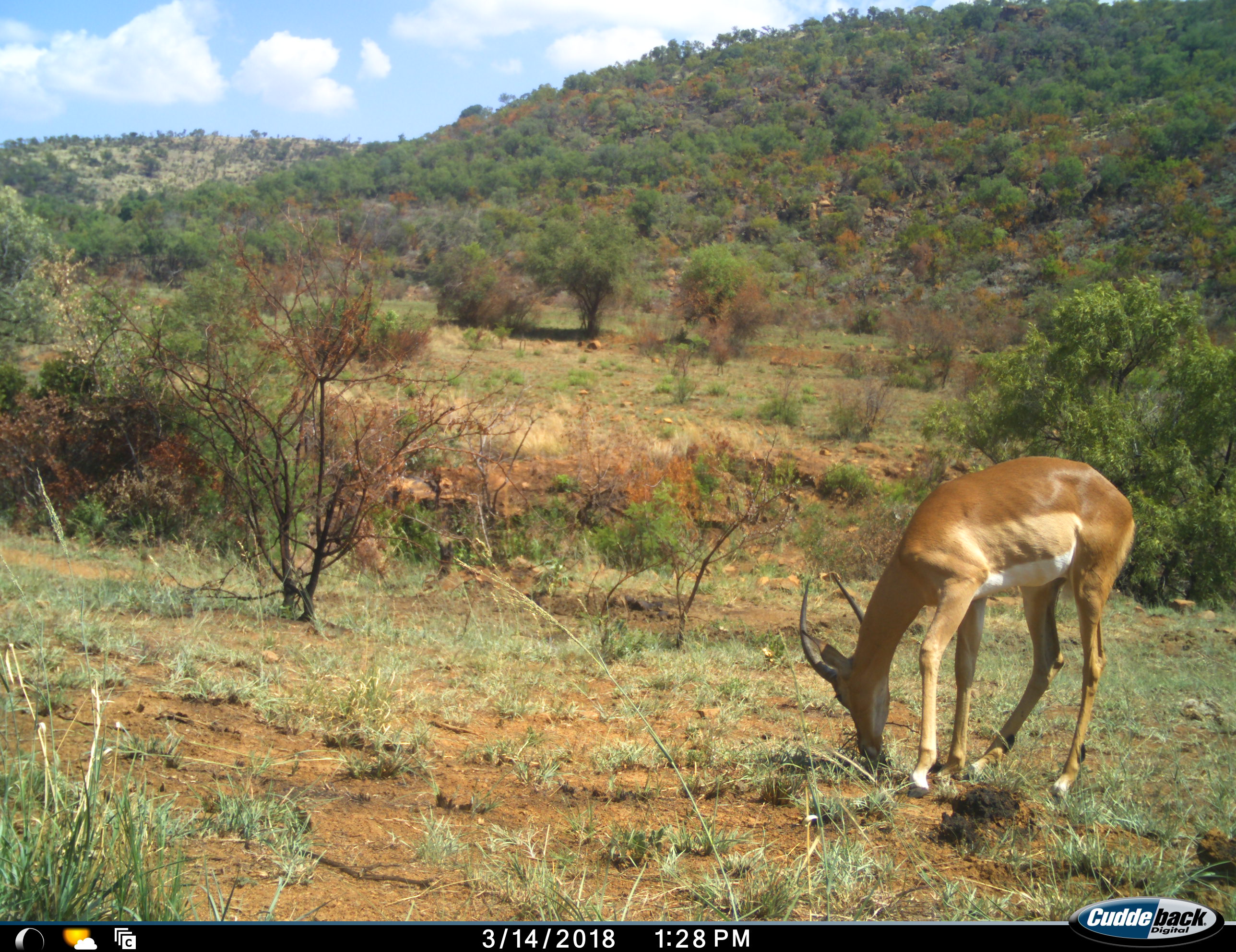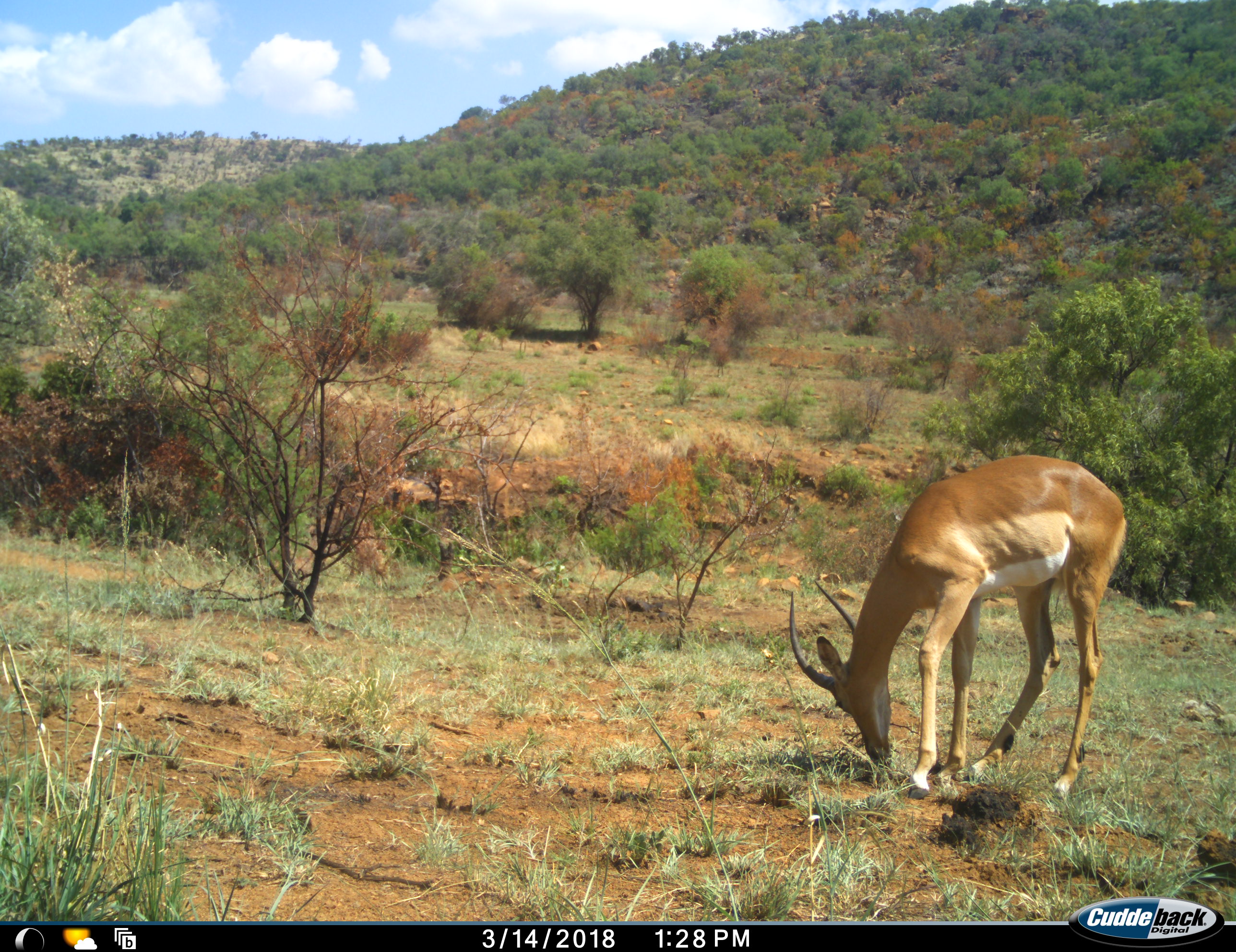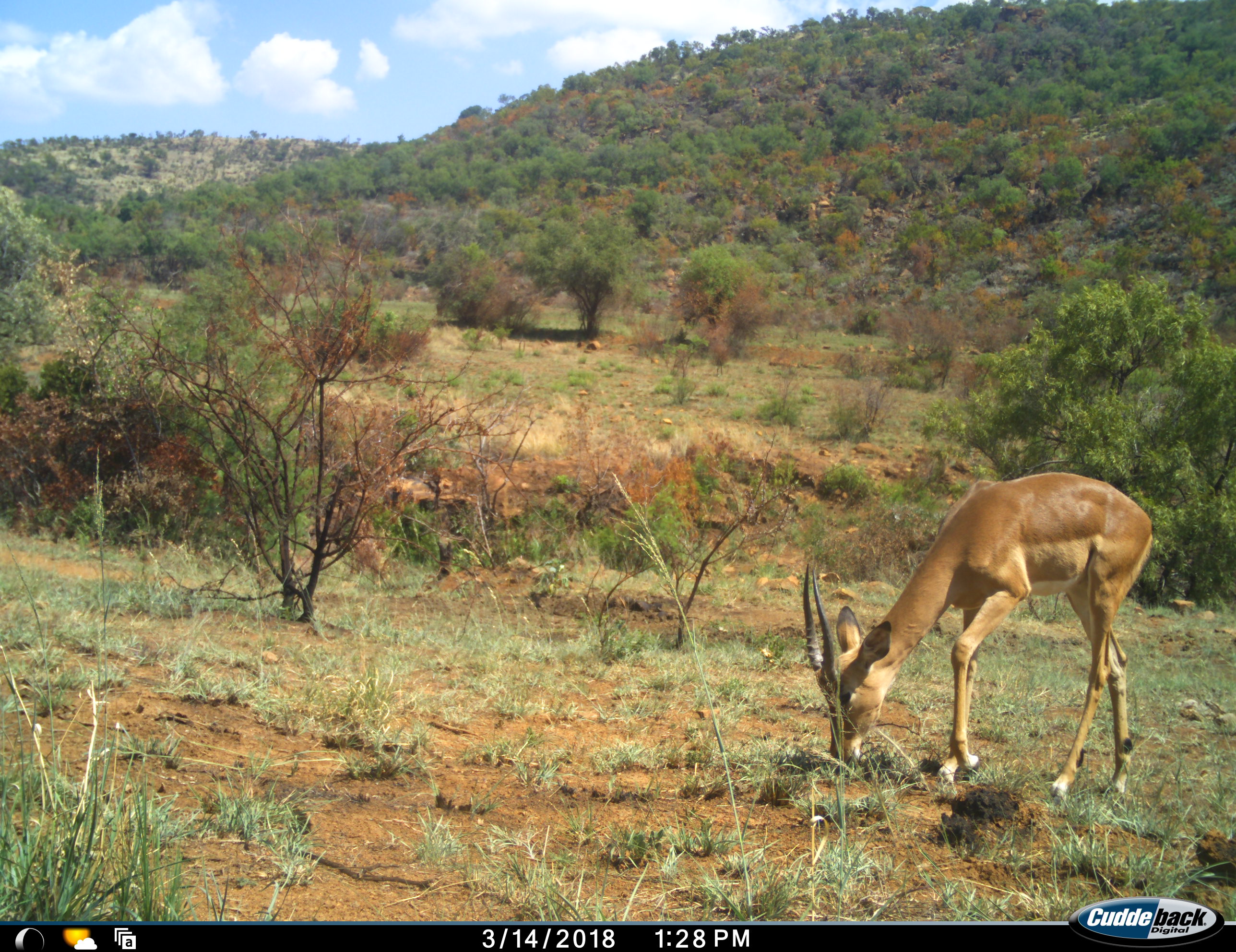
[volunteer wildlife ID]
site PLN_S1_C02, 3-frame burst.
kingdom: Animalia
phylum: Chordata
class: Mammalia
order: Artiodactyla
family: Bovidae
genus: Aepyceros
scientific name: Aepyceros melampus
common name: impala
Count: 1.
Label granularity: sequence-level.